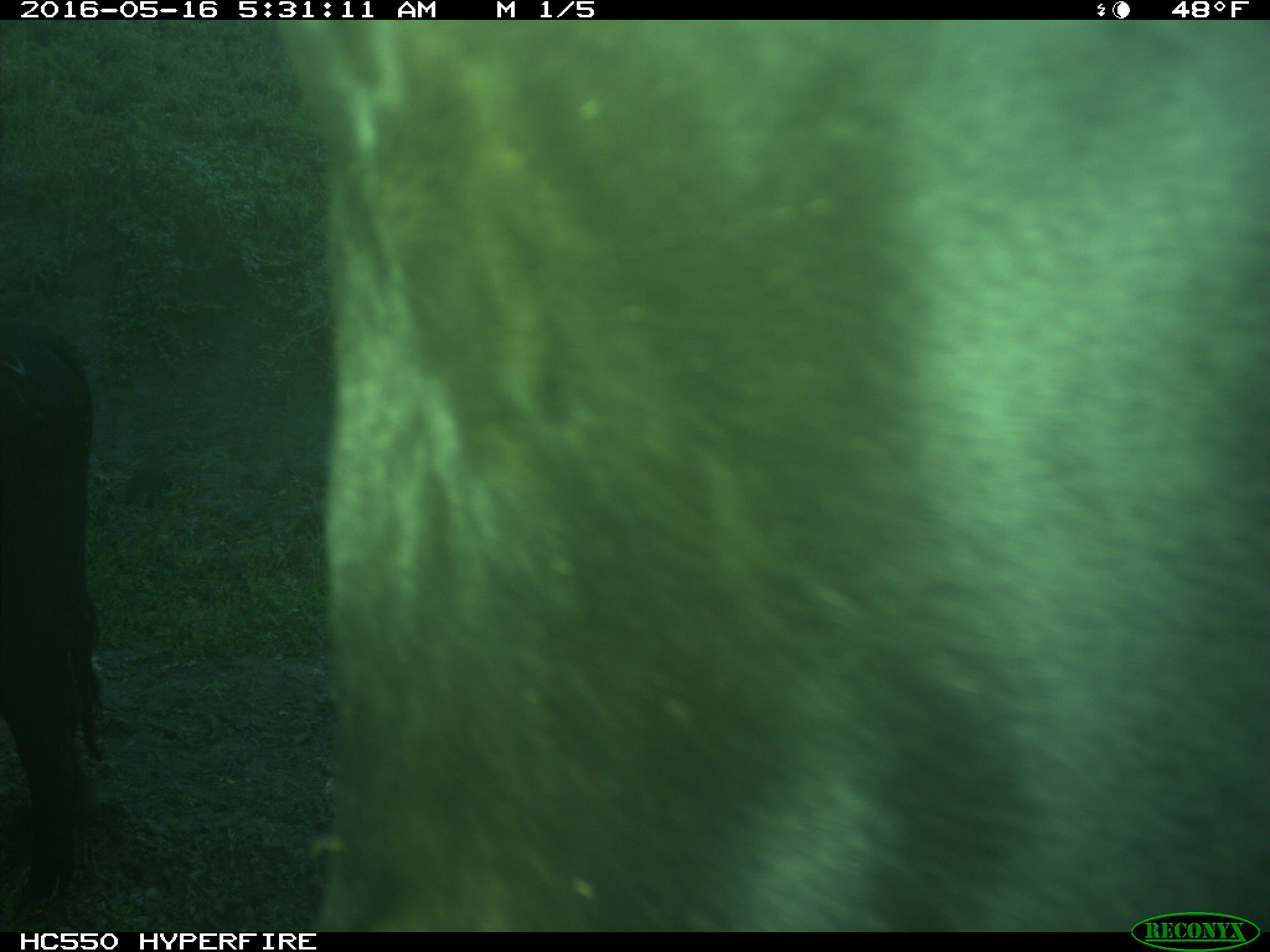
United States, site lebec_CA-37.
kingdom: Animalia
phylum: Chordata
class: Mammalia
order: Artiodactyla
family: Bovidae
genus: Bos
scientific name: Bos taurus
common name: domestic cow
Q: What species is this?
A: Bos taurus (domestic cow).